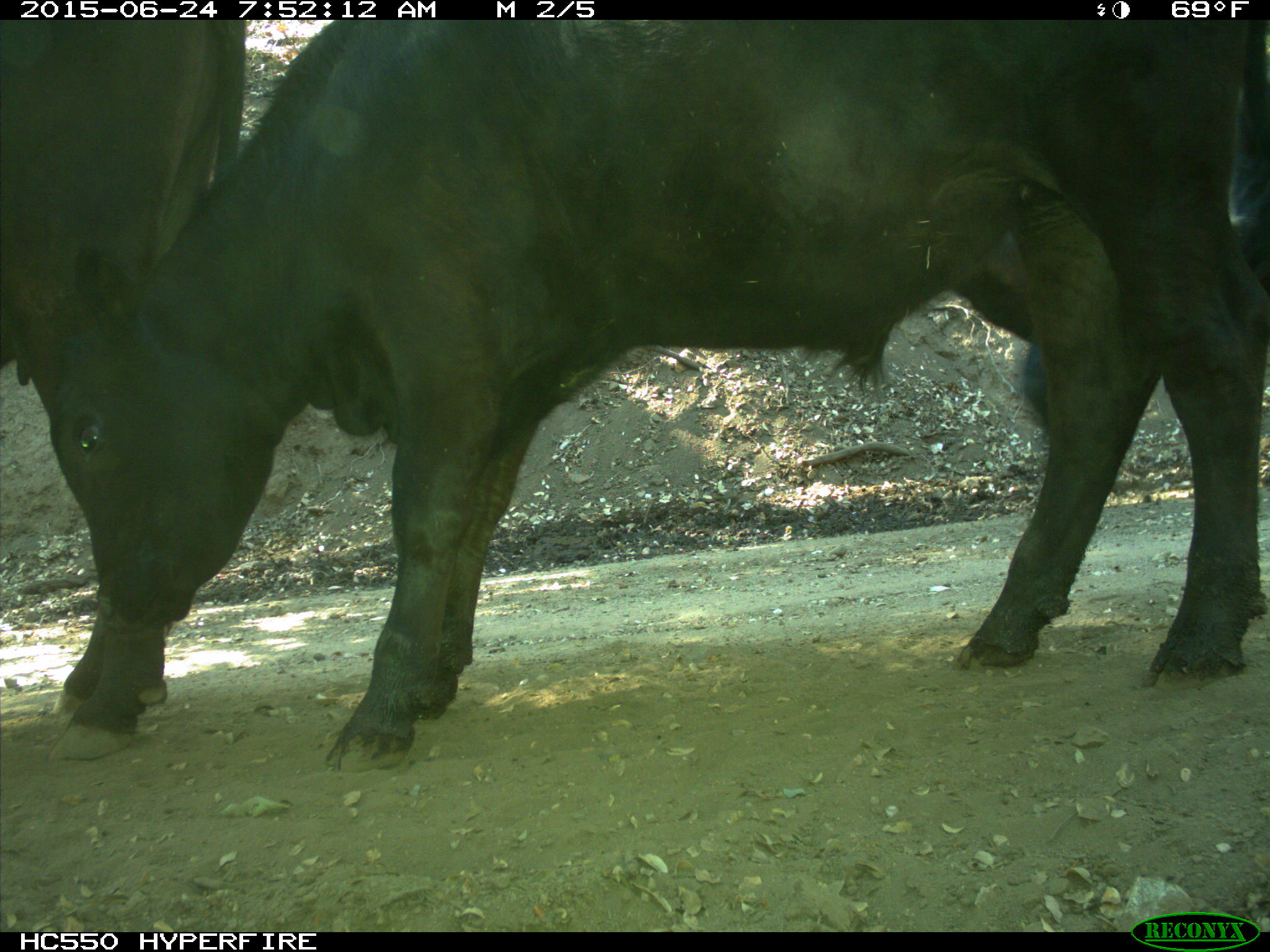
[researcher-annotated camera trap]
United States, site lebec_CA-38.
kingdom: Animalia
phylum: Chordata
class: Mammalia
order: Artiodactyla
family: Bovidae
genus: Bos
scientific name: Bos taurus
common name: domestic cow